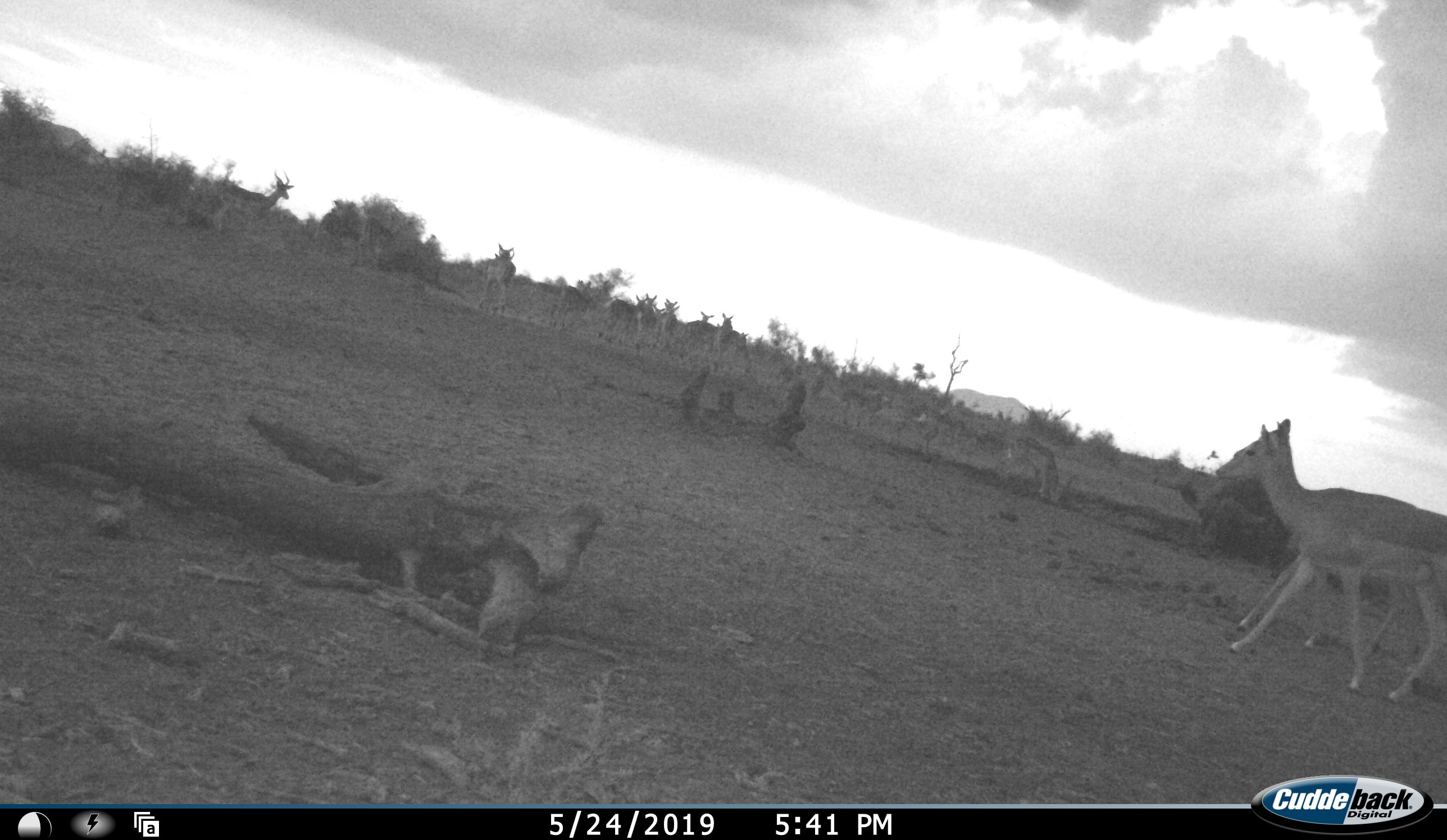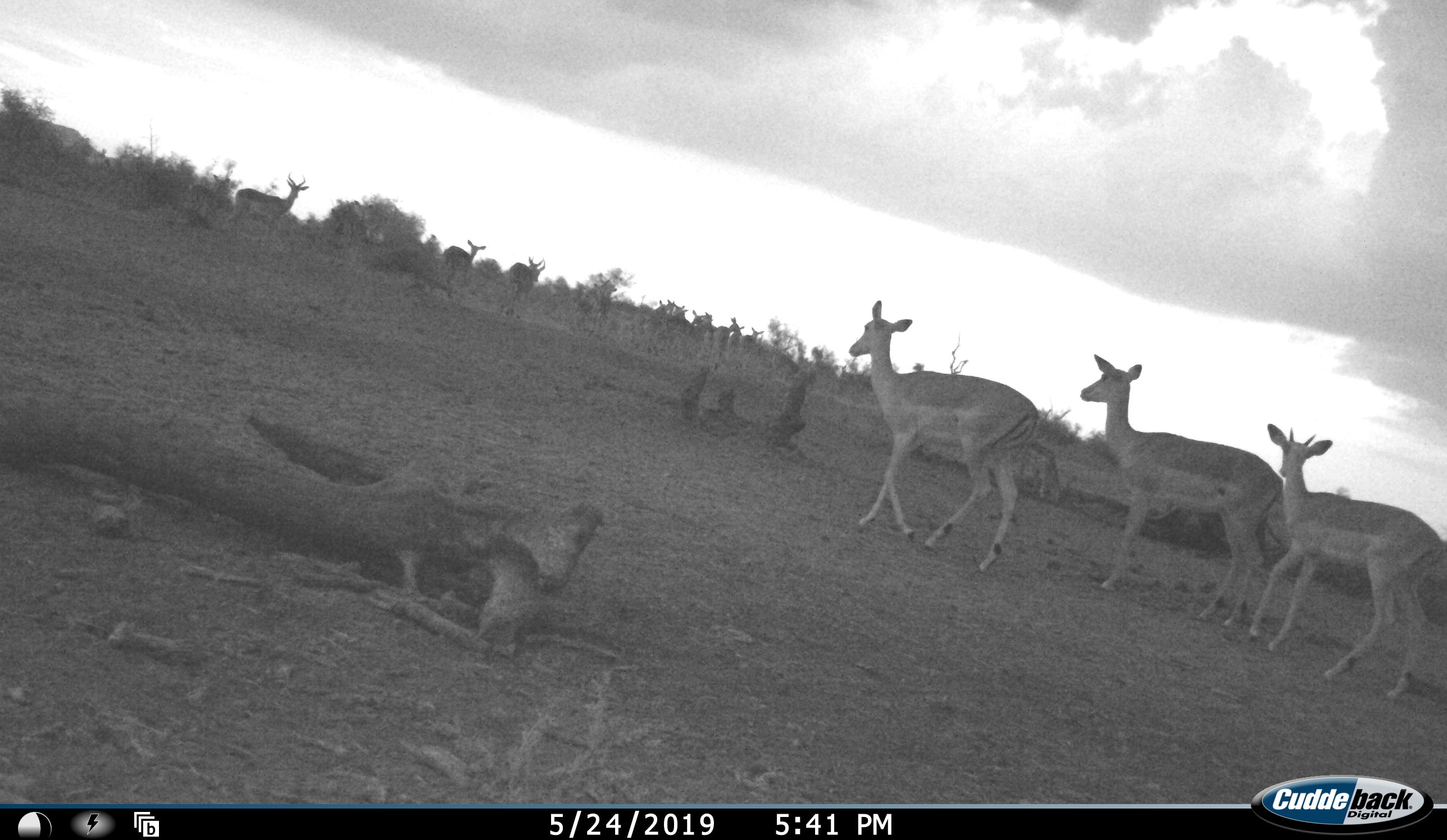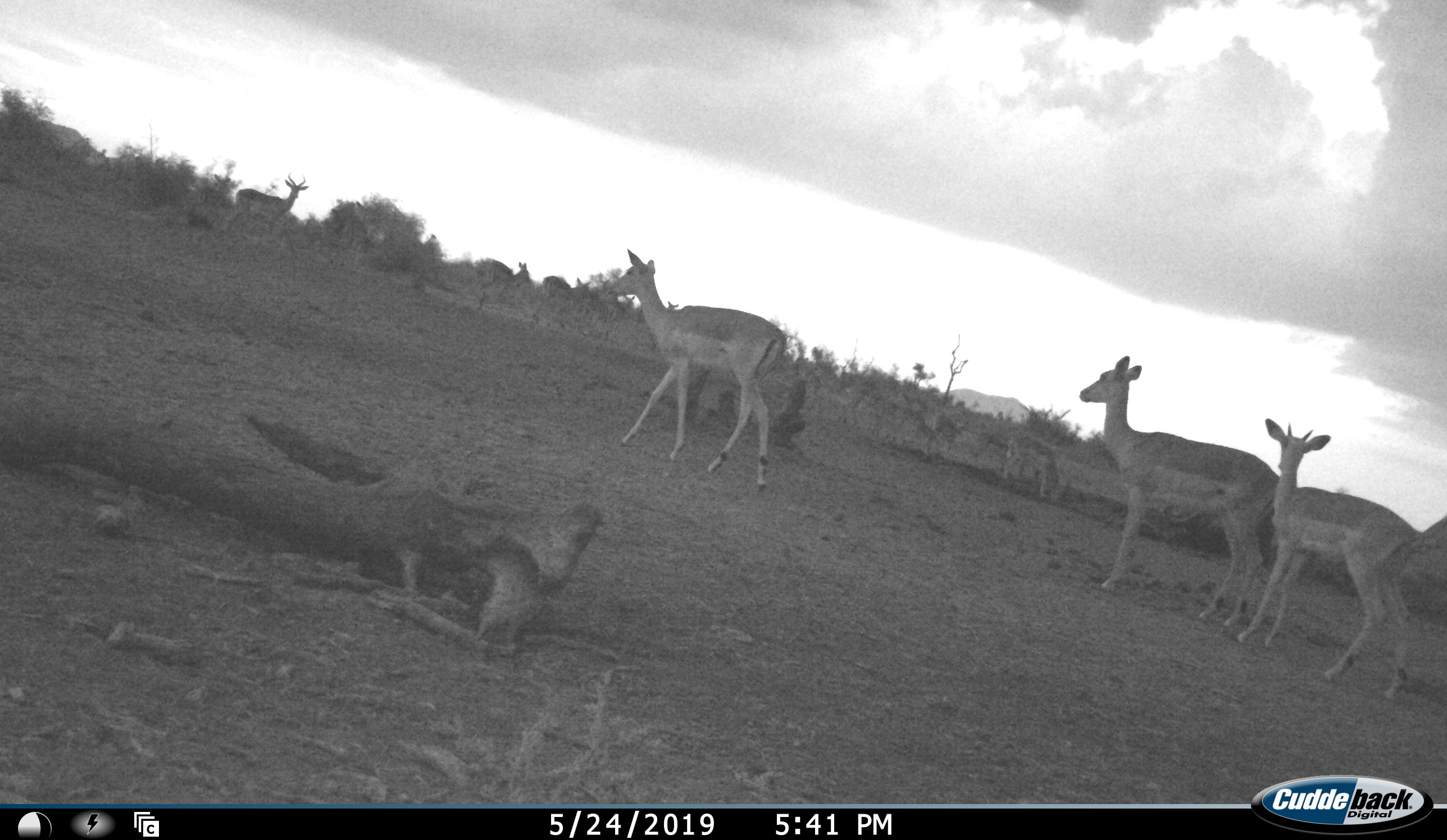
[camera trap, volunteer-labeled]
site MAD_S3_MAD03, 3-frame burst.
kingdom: Animalia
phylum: Chordata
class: Mammalia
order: Artiodactyla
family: Bovidae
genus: Aepyceros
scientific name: Aepyceros melampus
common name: impala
Impala (Aepyceros melampus), count 11-50. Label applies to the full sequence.